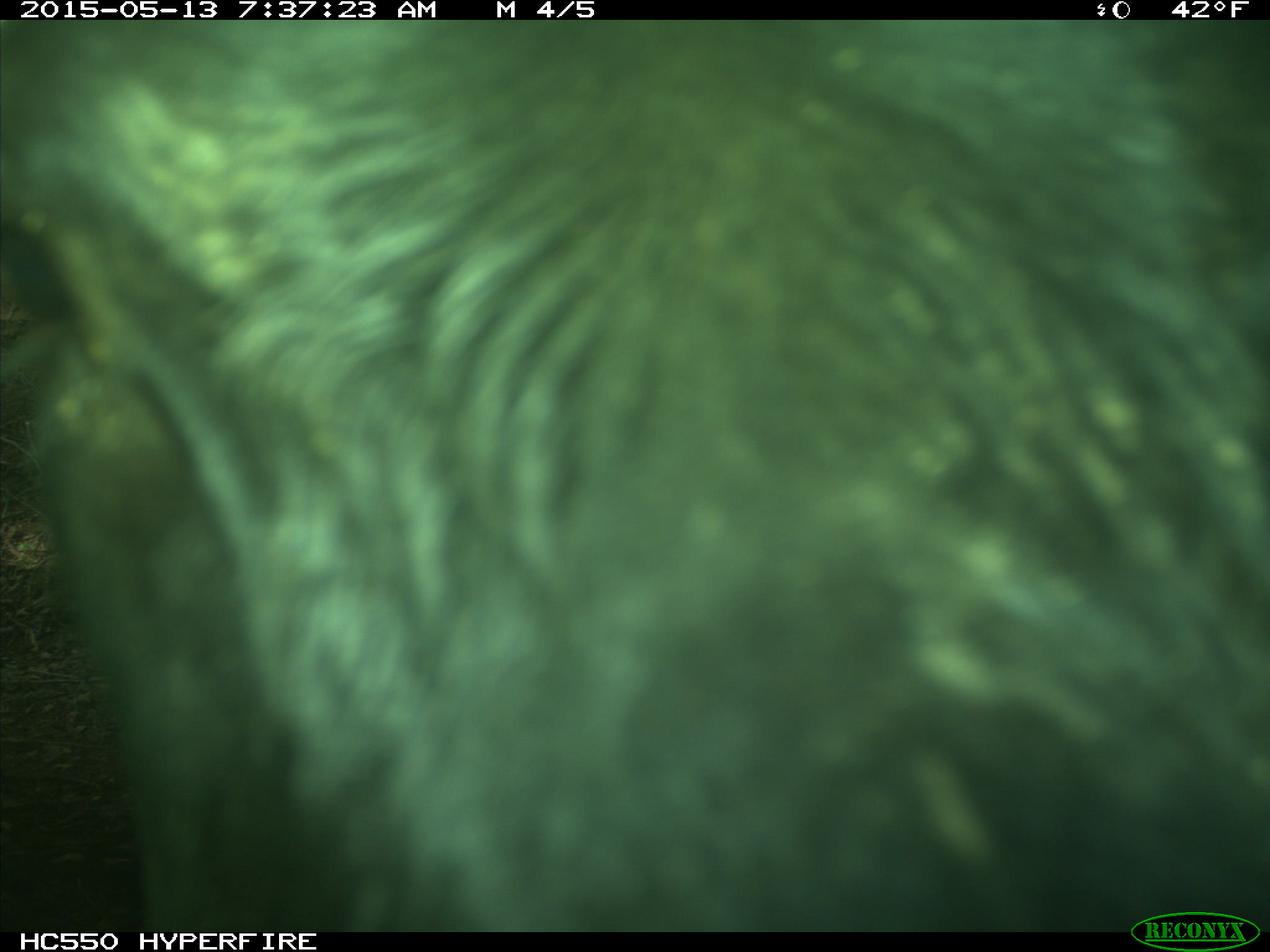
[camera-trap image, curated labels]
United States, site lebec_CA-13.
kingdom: Animalia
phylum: Chordata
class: Mammalia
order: Artiodactyla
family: Bovidae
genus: Bos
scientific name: Bos taurus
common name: domestic cow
Bos taurus (domestic cow).